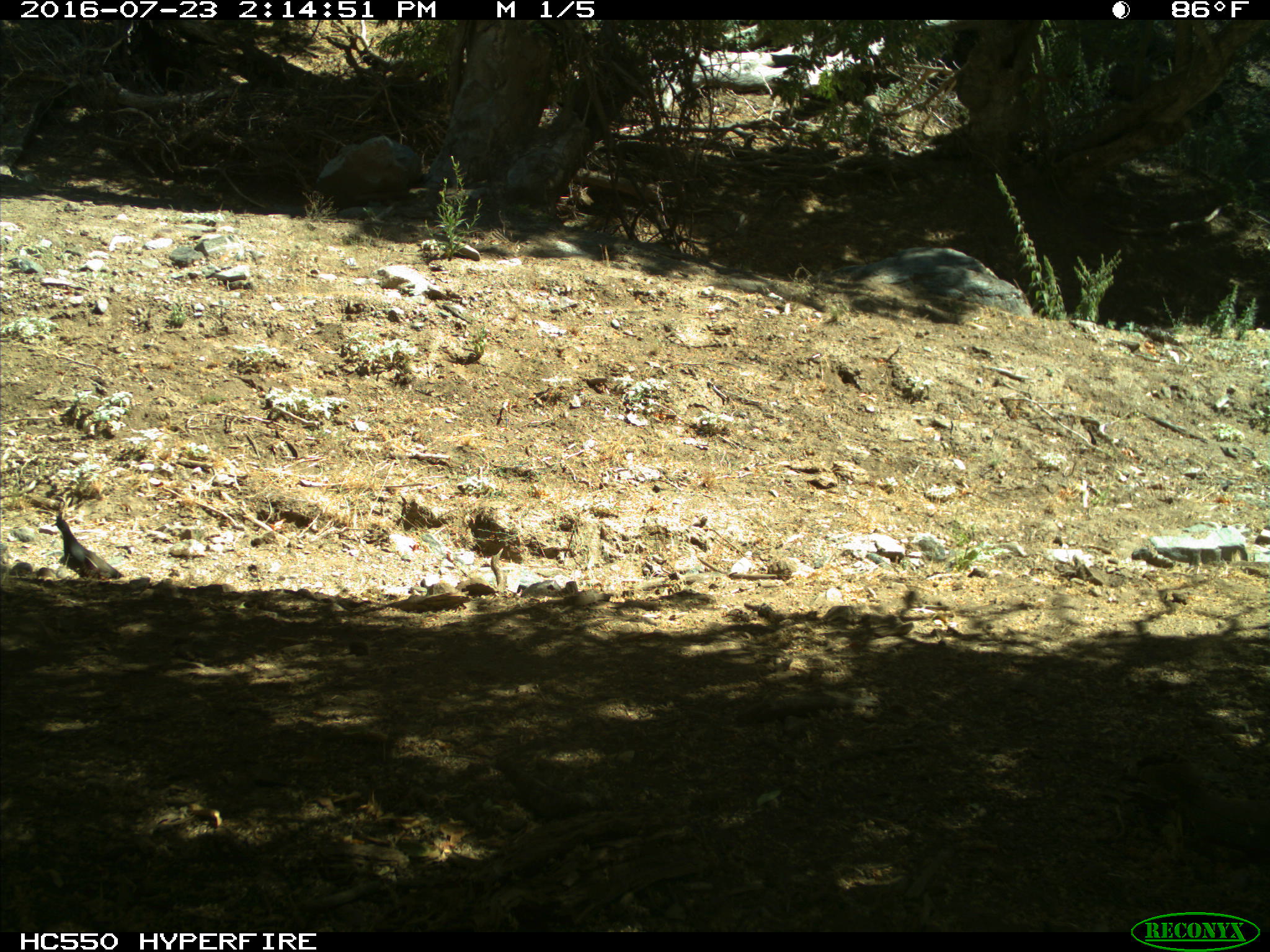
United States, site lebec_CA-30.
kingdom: Animalia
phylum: Chordata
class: Aves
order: Galliformes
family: Odontophoridae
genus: Callipepla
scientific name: Callipepla californica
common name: california quail